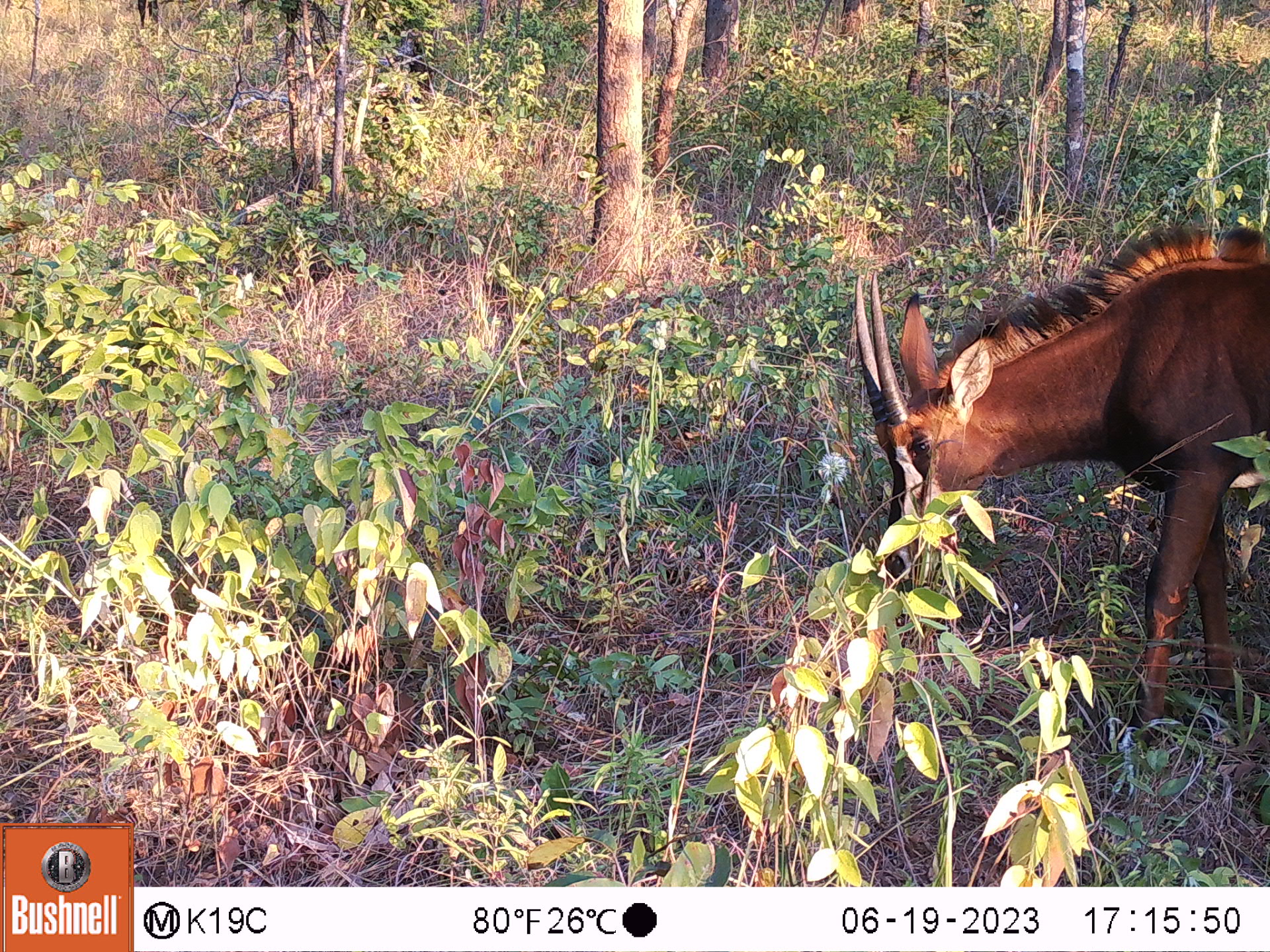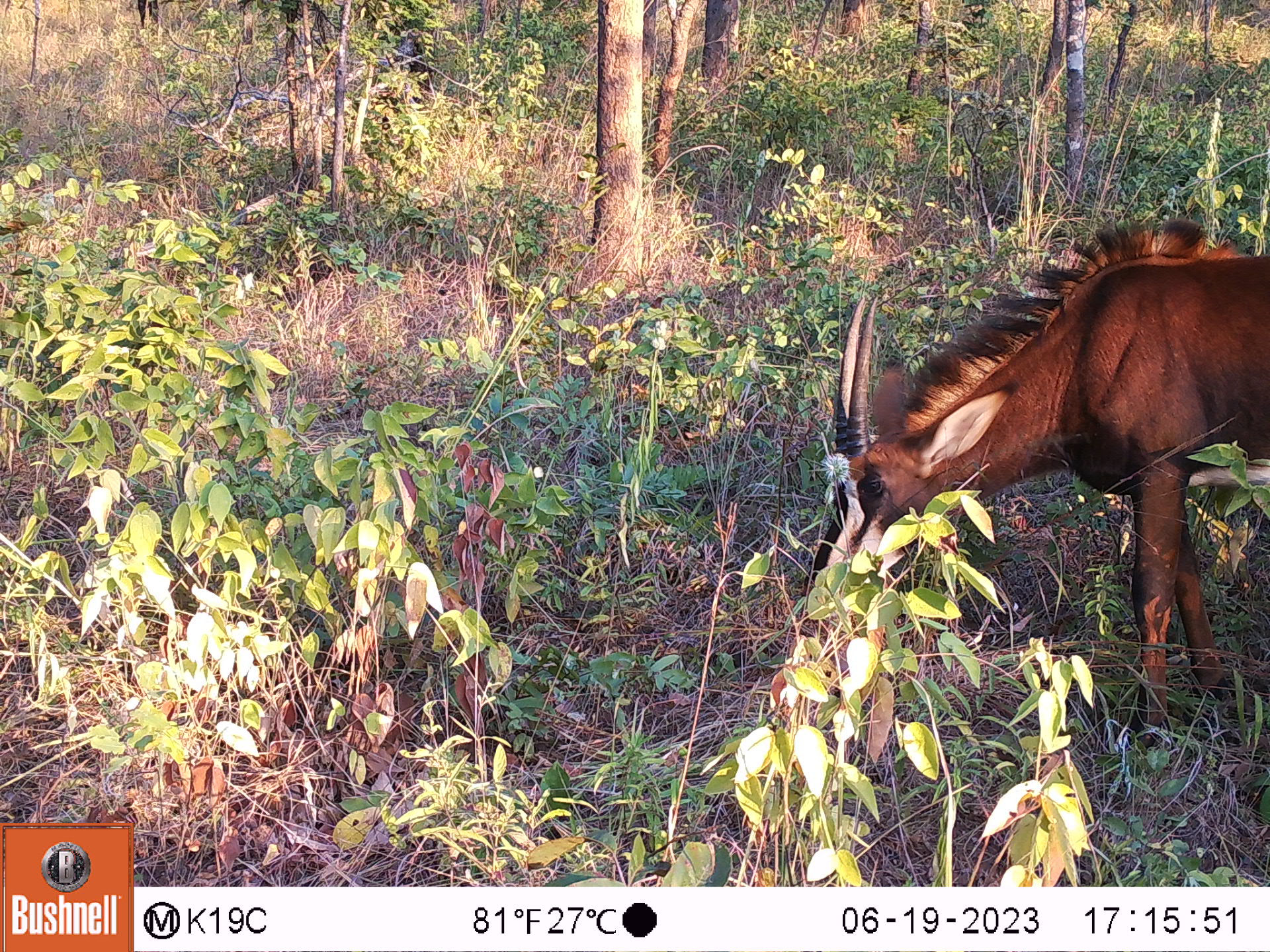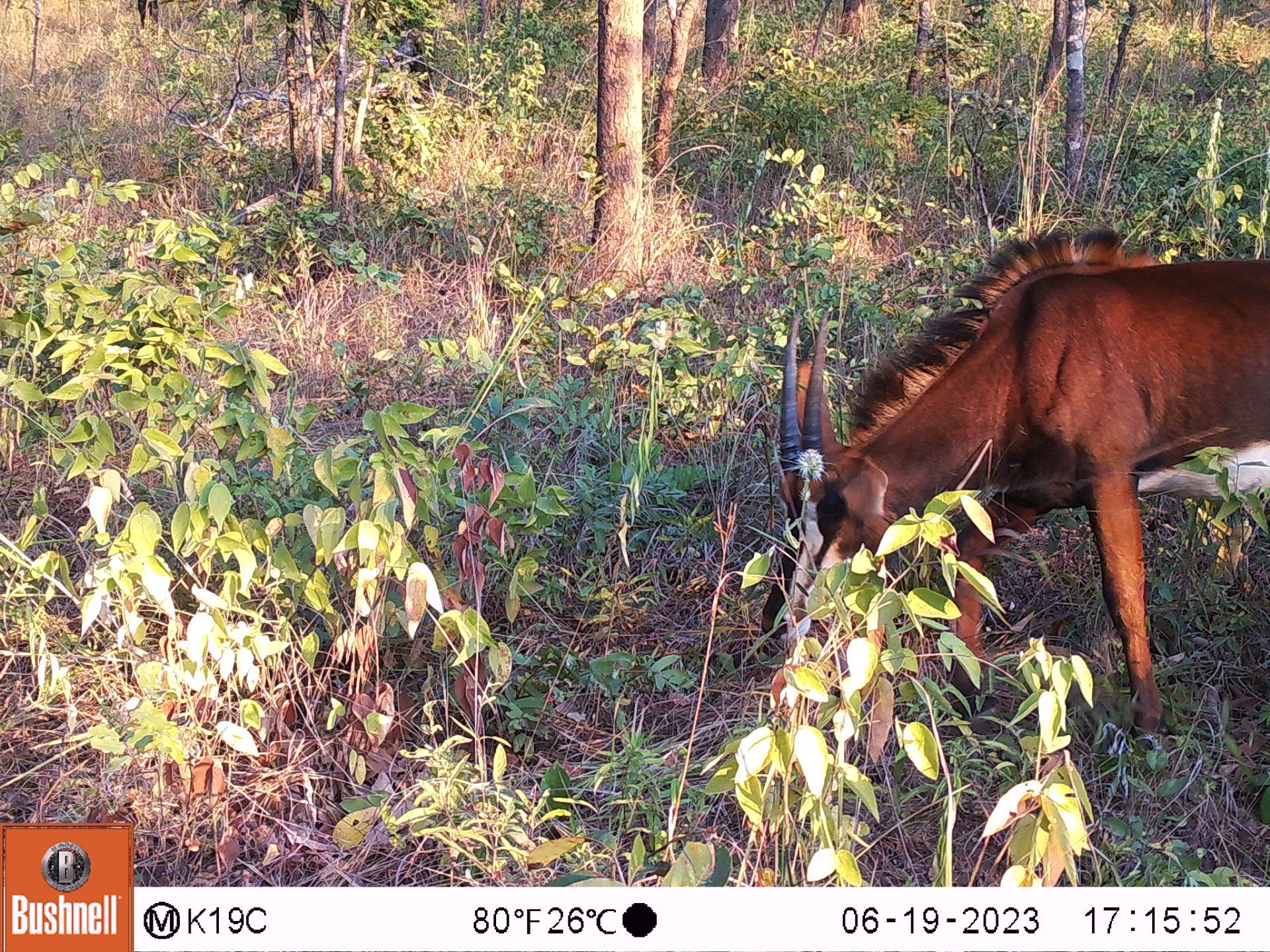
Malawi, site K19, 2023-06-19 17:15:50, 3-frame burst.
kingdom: Animalia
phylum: Chordata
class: Mammalia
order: Artiodactyla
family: Bovidae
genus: Hippotragus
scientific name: Hippotragus niger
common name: sable antelope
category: sable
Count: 1.